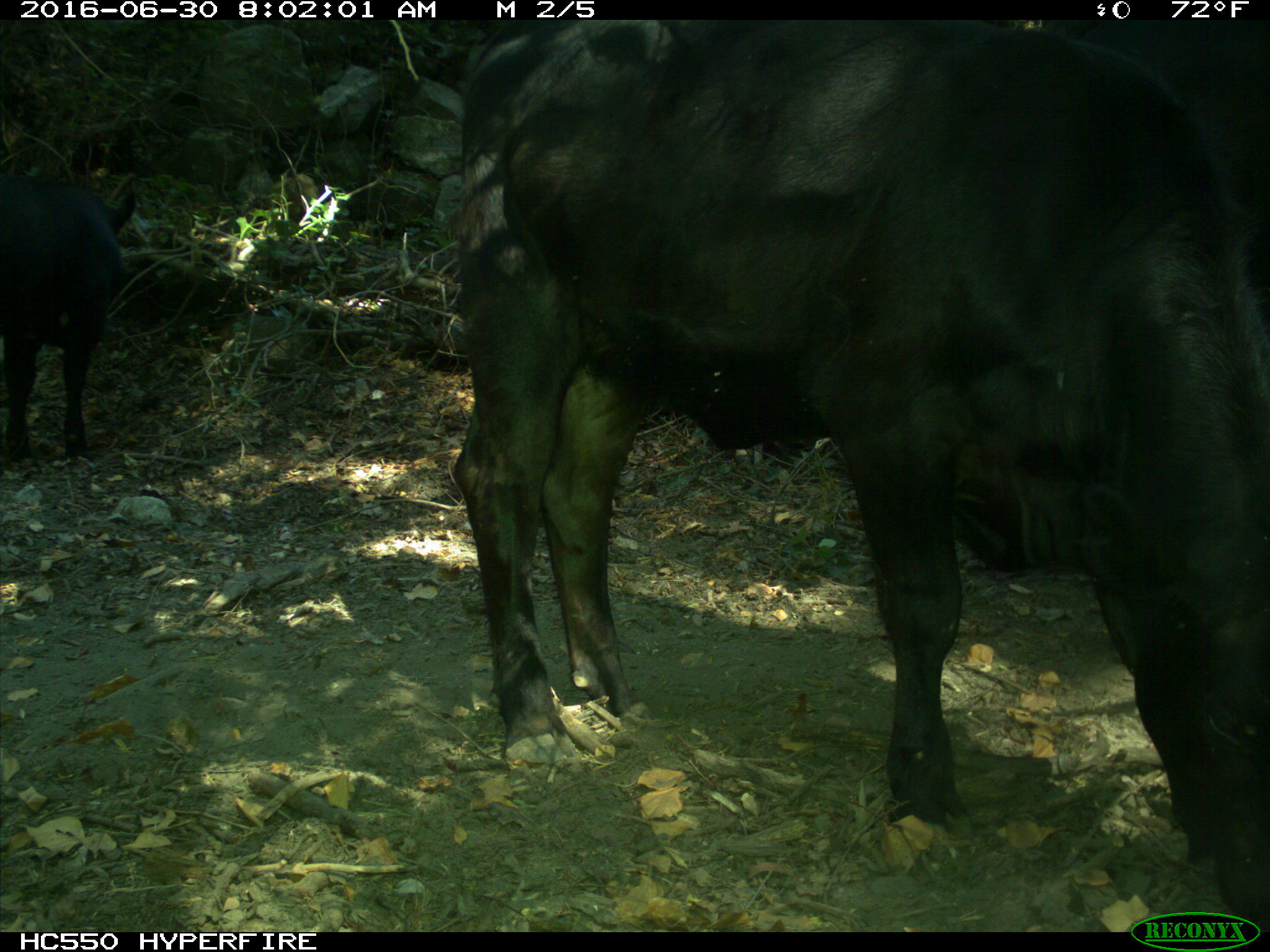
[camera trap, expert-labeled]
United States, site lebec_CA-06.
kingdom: Animalia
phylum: Chordata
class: Mammalia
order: Artiodactyla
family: Bovidae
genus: Bos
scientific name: Bos taurus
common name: domestic cow